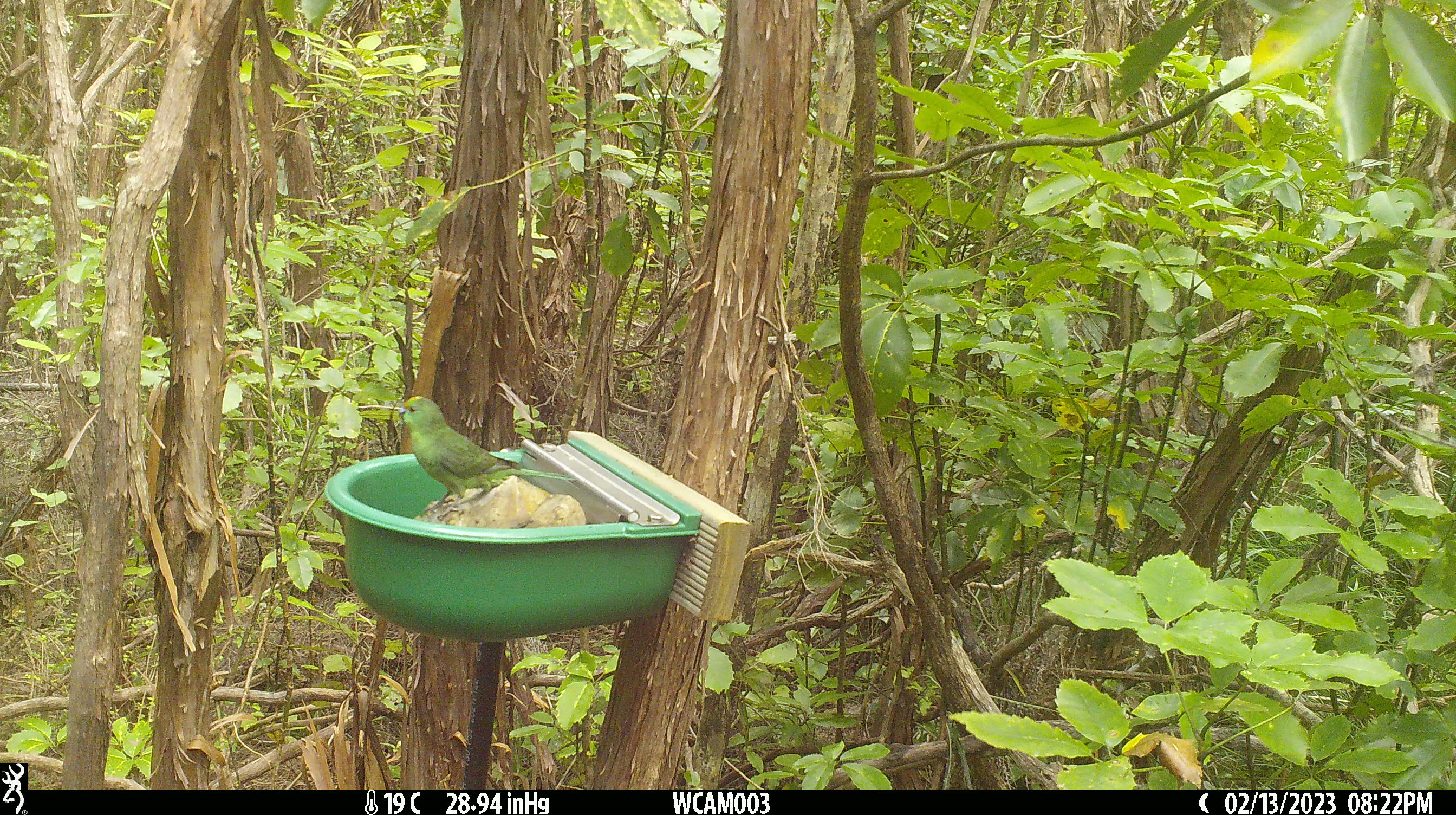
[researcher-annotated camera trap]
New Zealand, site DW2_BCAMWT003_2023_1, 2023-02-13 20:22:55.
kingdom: Animalia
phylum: Chordata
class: Aves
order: Psittaciformes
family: Psittaculidae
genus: Cyanoramphus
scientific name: Cyanoramphus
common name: parakeet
Parakeet (Cyanoramphus).